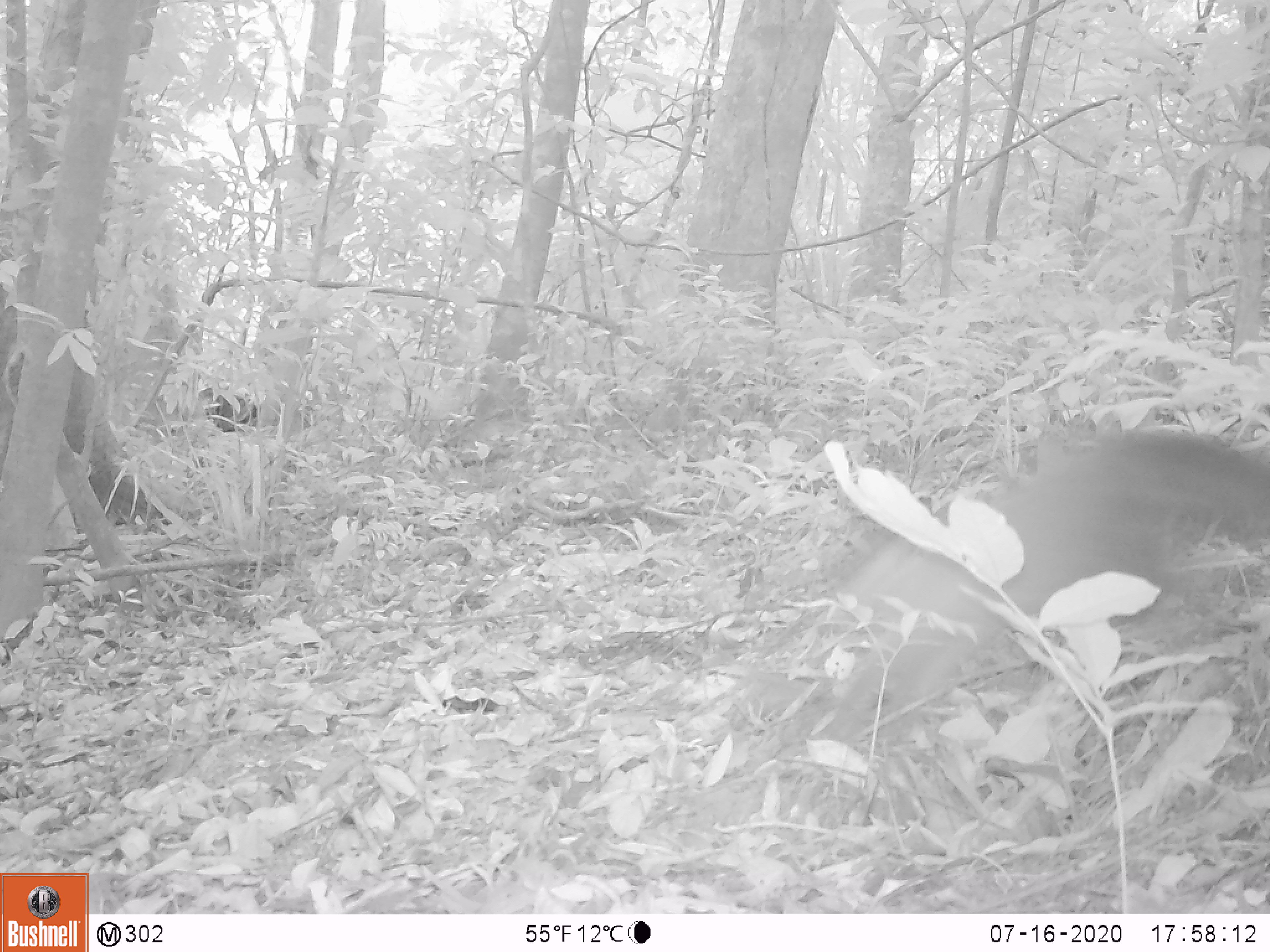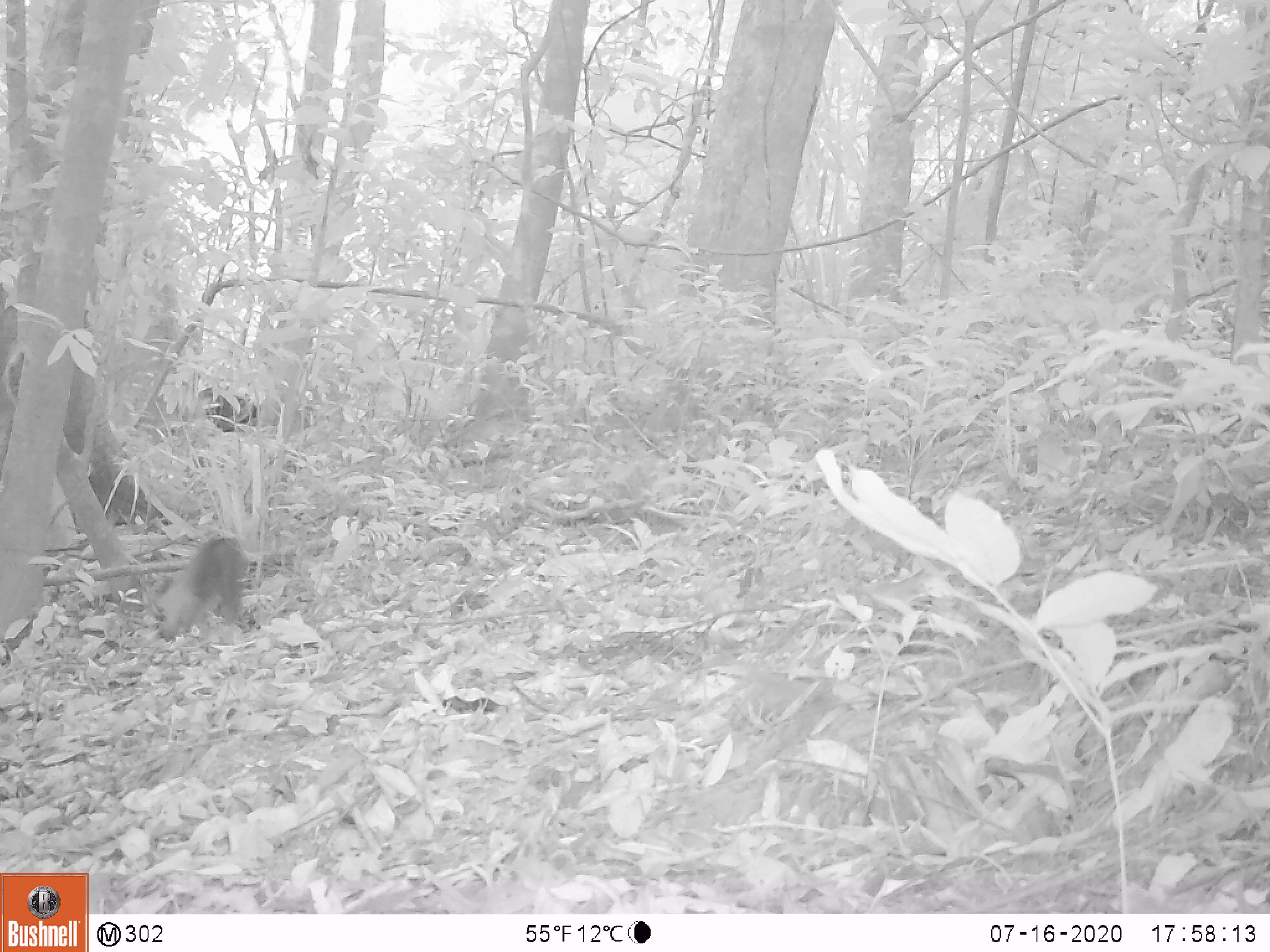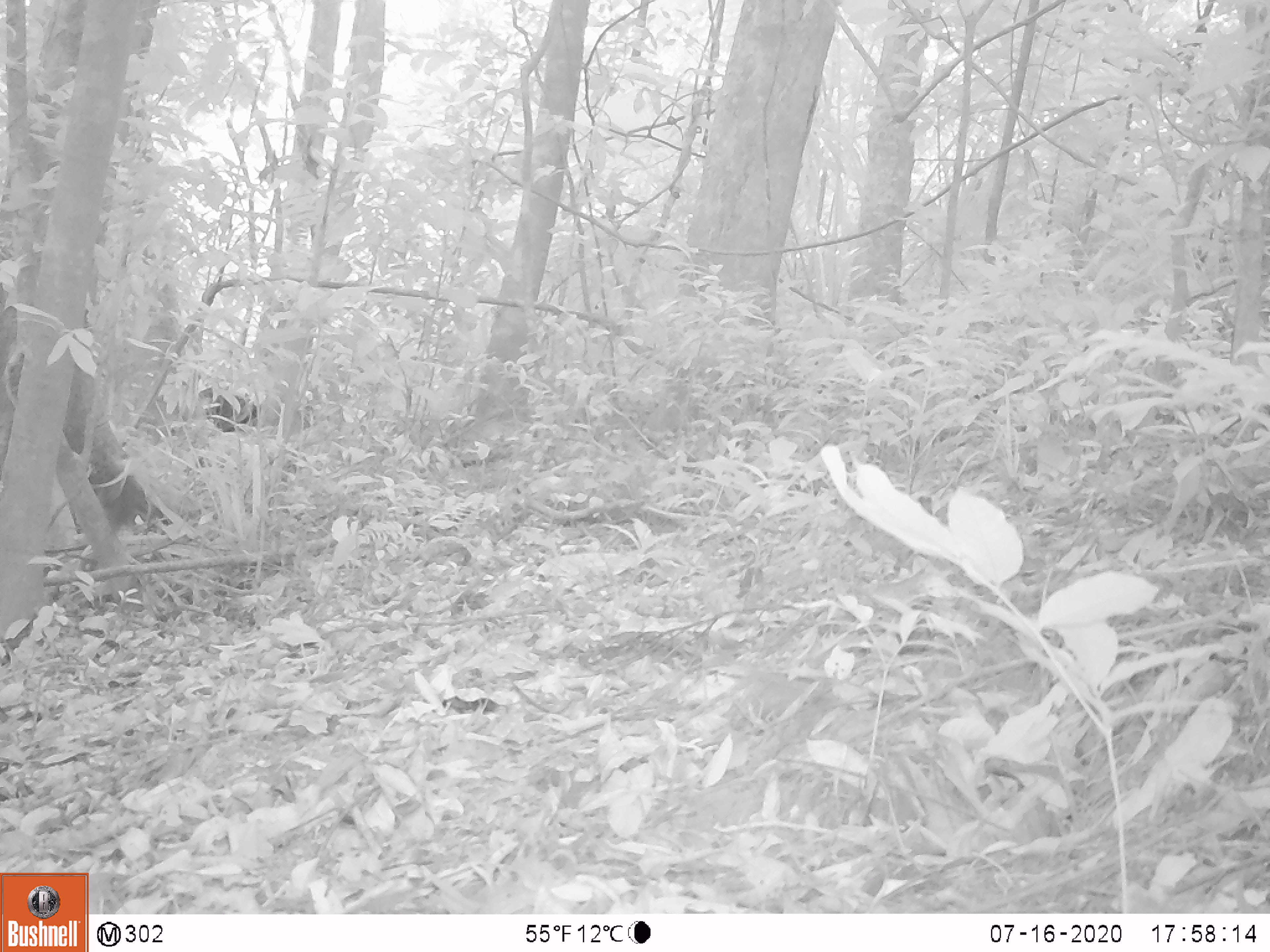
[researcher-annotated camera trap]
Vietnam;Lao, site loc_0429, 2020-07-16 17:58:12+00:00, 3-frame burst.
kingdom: Animalia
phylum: Chordata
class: Mammalia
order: Carnivora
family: Mustelidae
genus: Martes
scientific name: Martes flavigula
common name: yellow-throated marten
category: yellow throated marten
Yellow throated marten (yellow-throated marten) (Martes flavigula). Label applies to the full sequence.